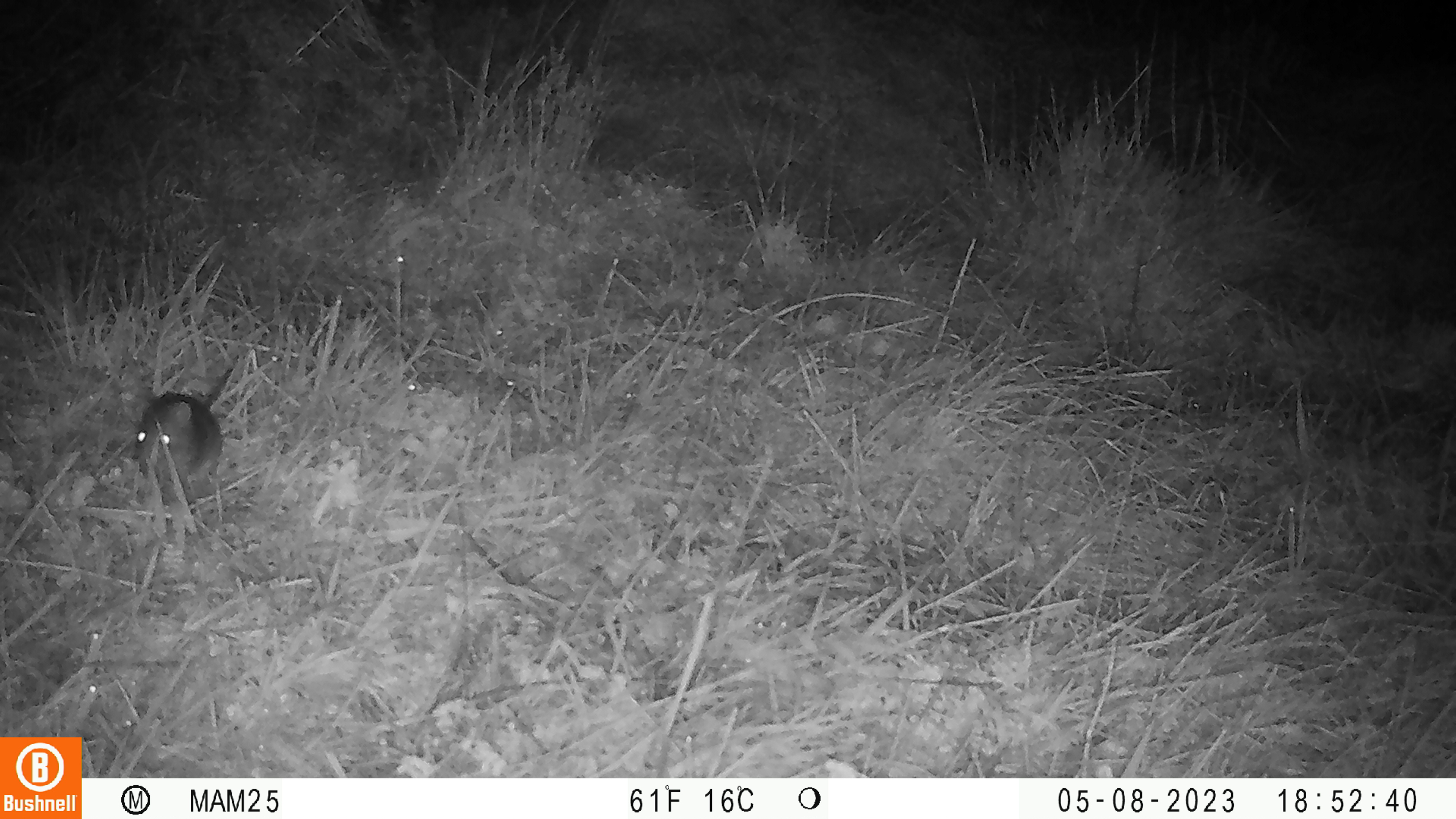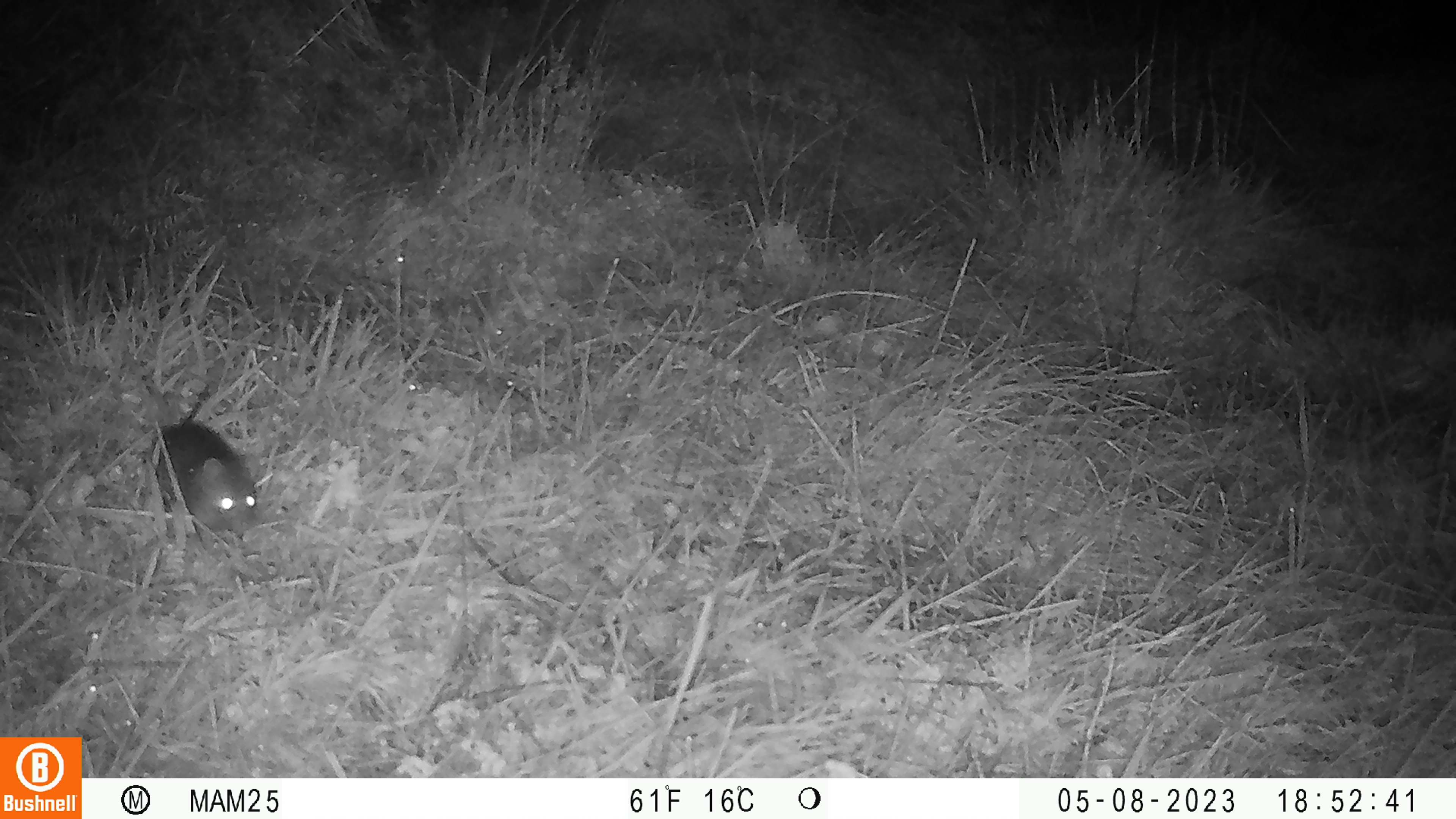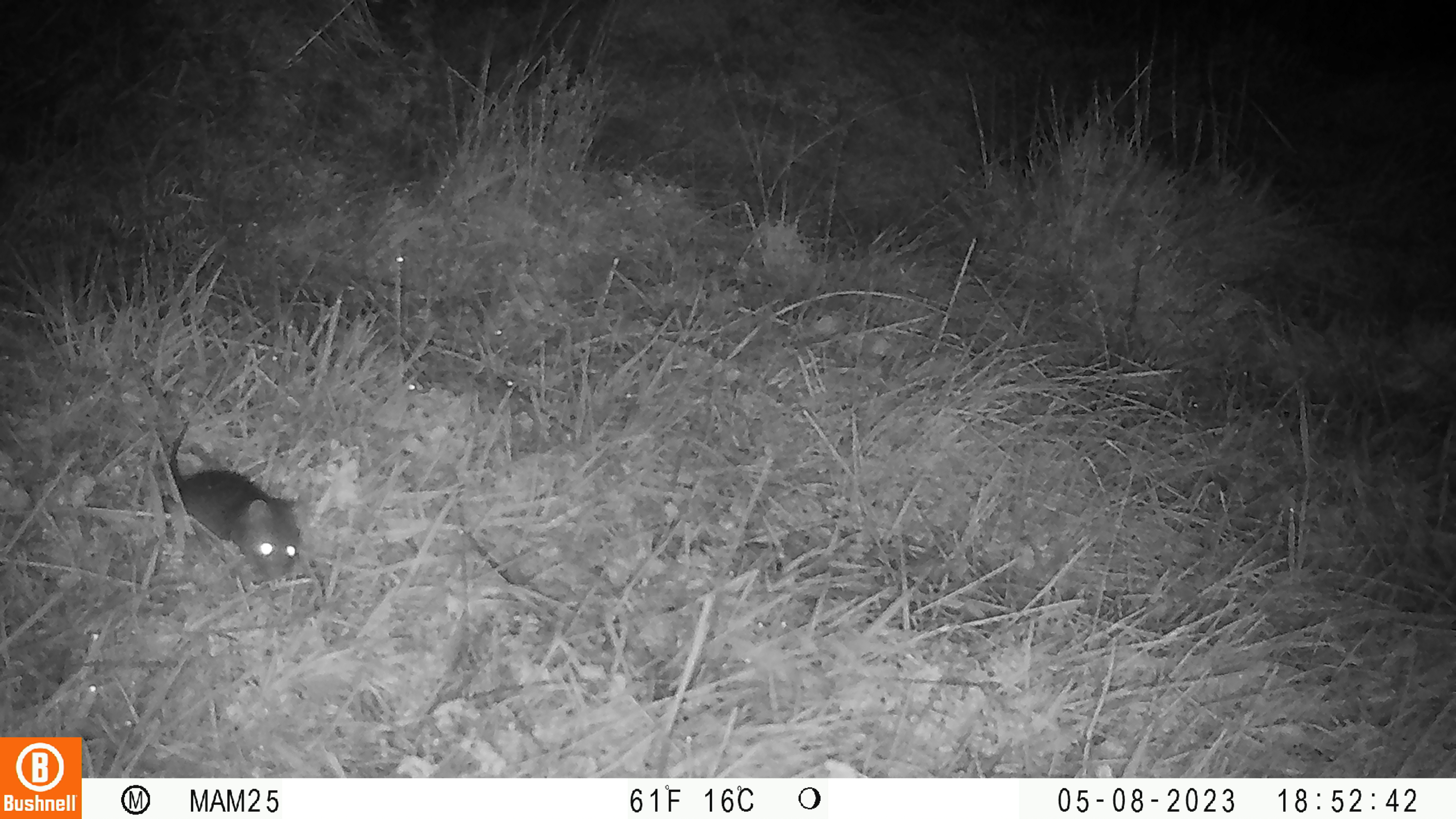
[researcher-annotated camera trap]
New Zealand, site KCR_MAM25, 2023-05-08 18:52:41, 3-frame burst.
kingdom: Animalia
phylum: Chordata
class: Mammalia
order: Rodentia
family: Muridae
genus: Rattus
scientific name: Rattus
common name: rat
Rat (Rattus).